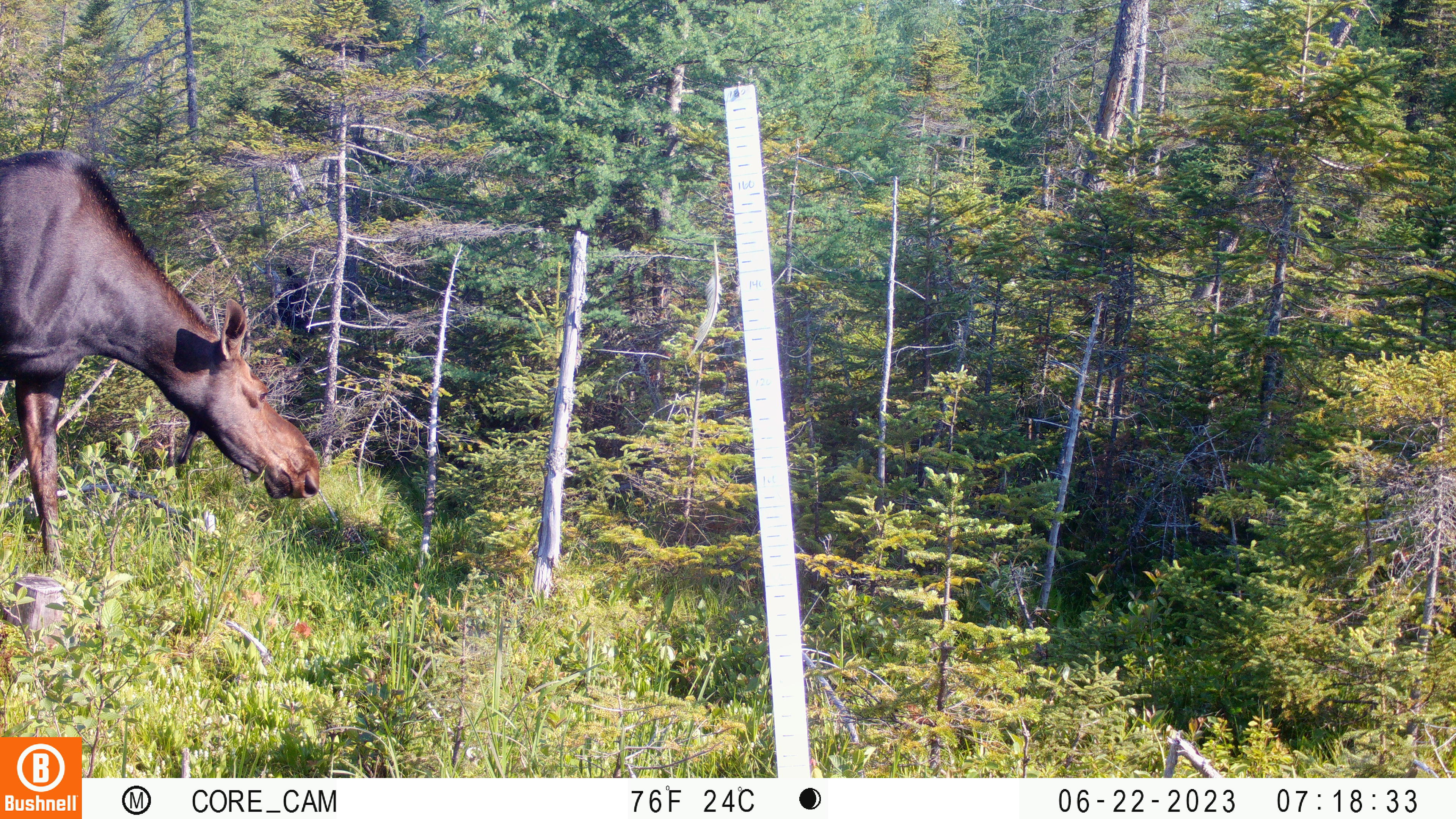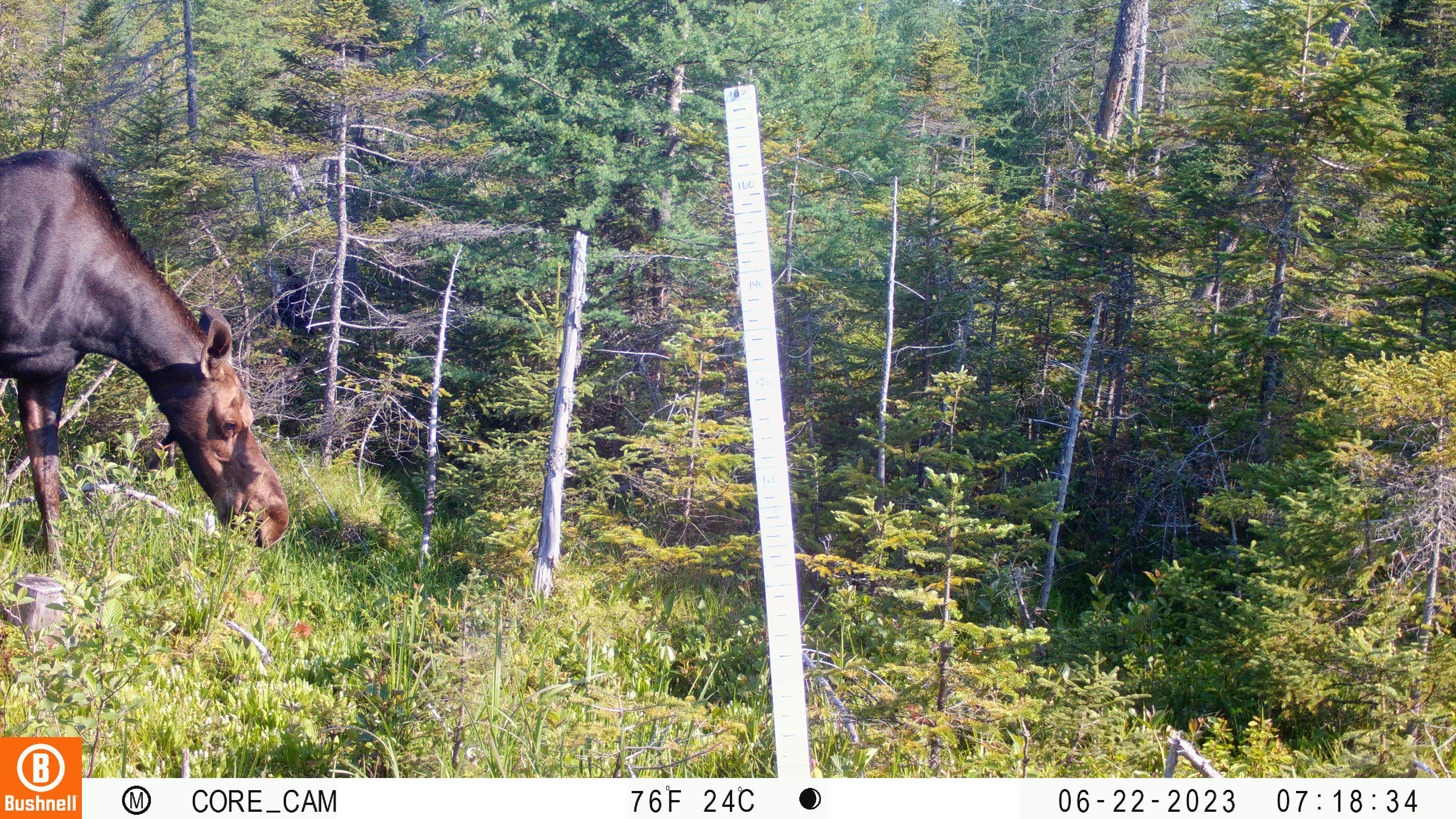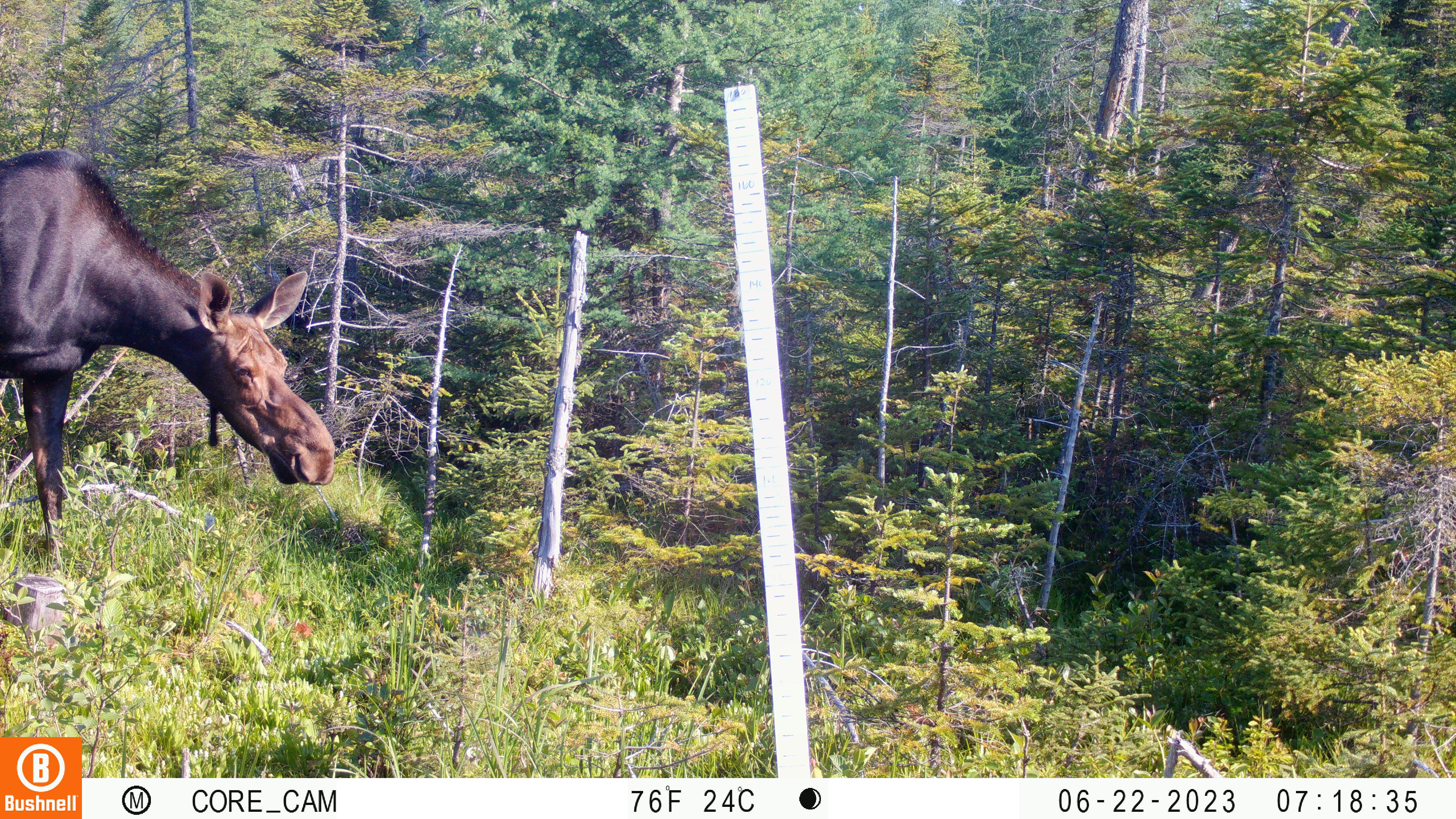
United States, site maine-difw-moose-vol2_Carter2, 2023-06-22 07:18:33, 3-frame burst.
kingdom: Animalia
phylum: Chordata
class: Mammalia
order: Artiodactyla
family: Cervidae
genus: Alces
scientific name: Alces alces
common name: moose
Moose (Alces alces).